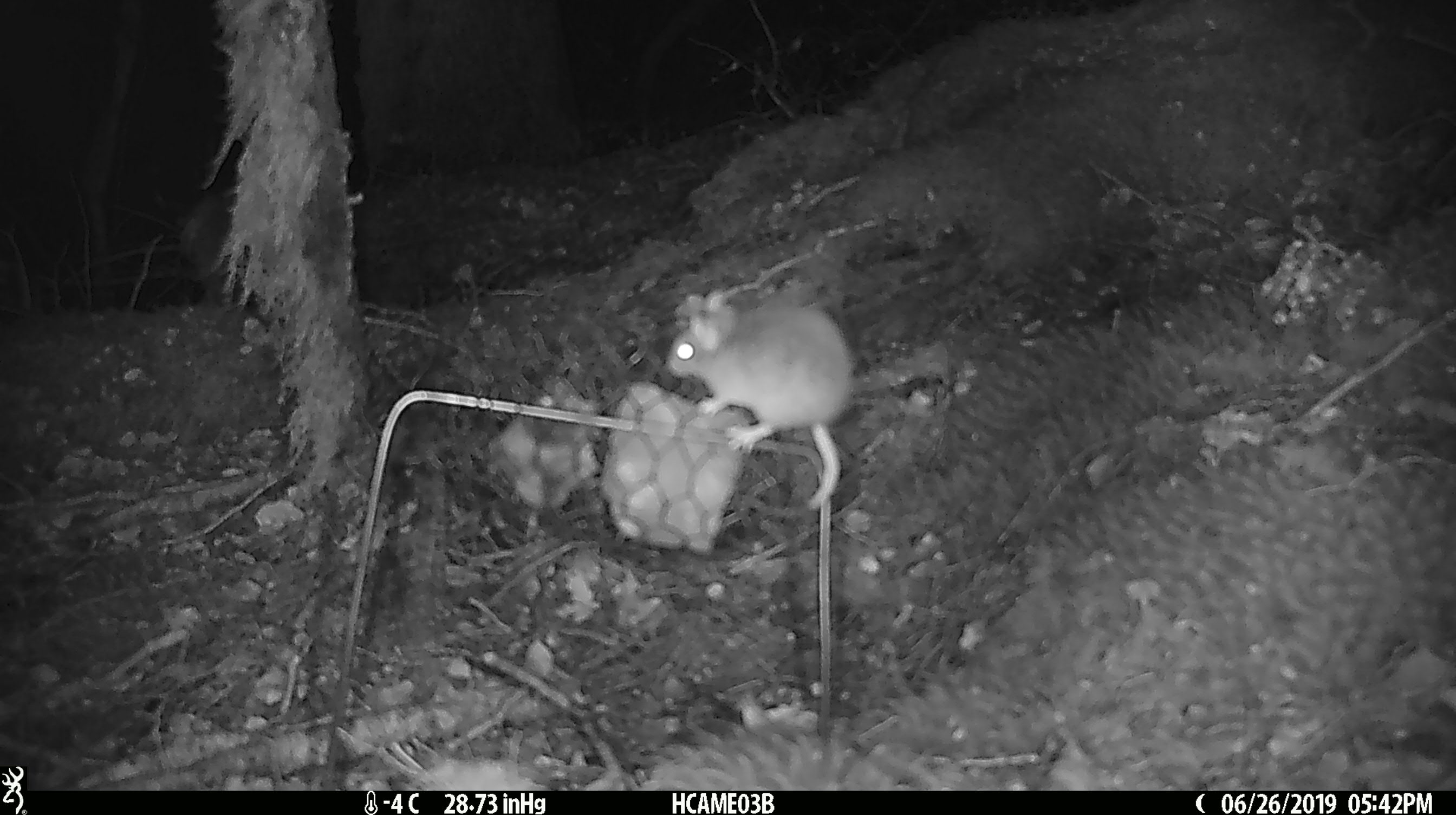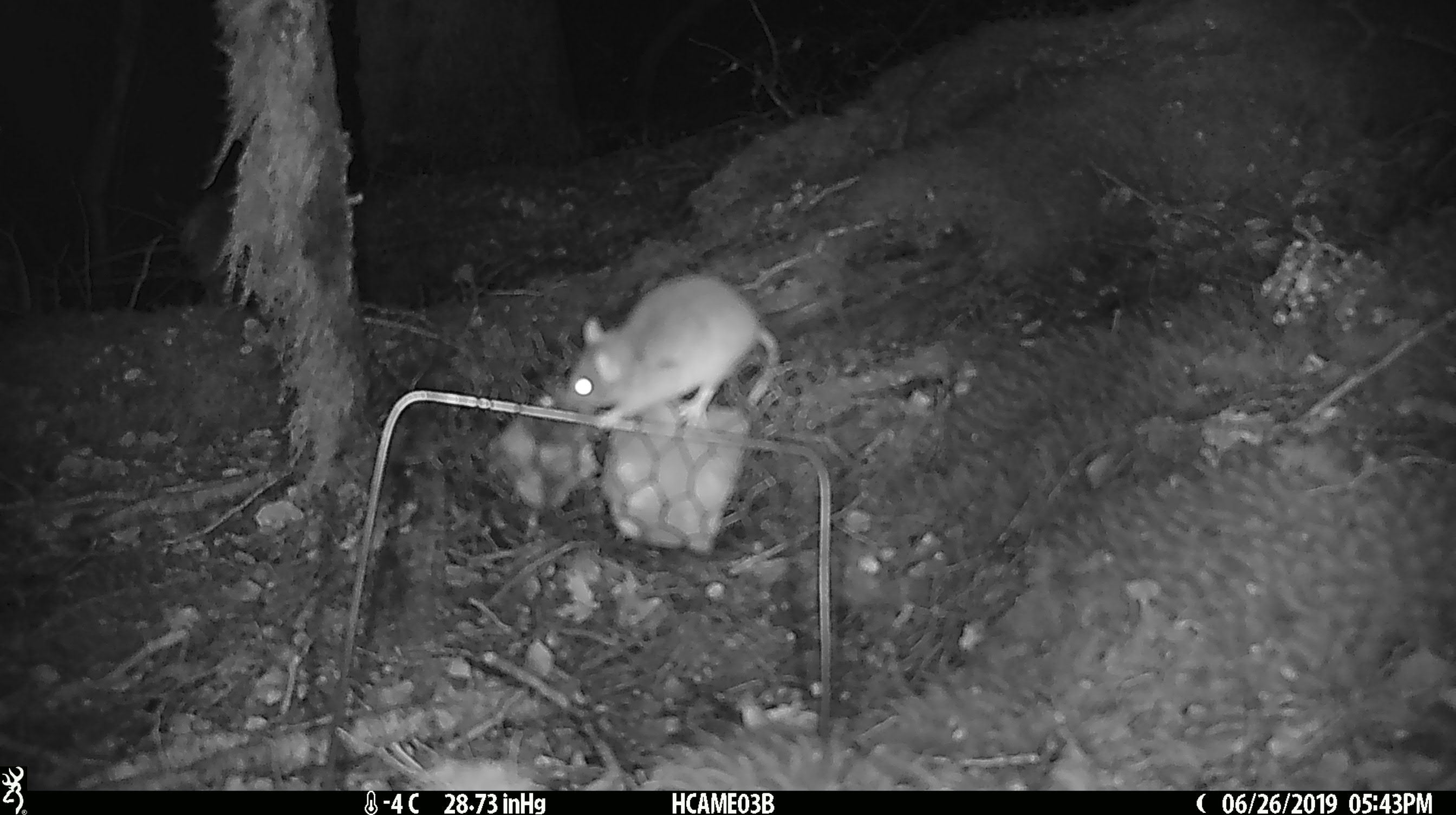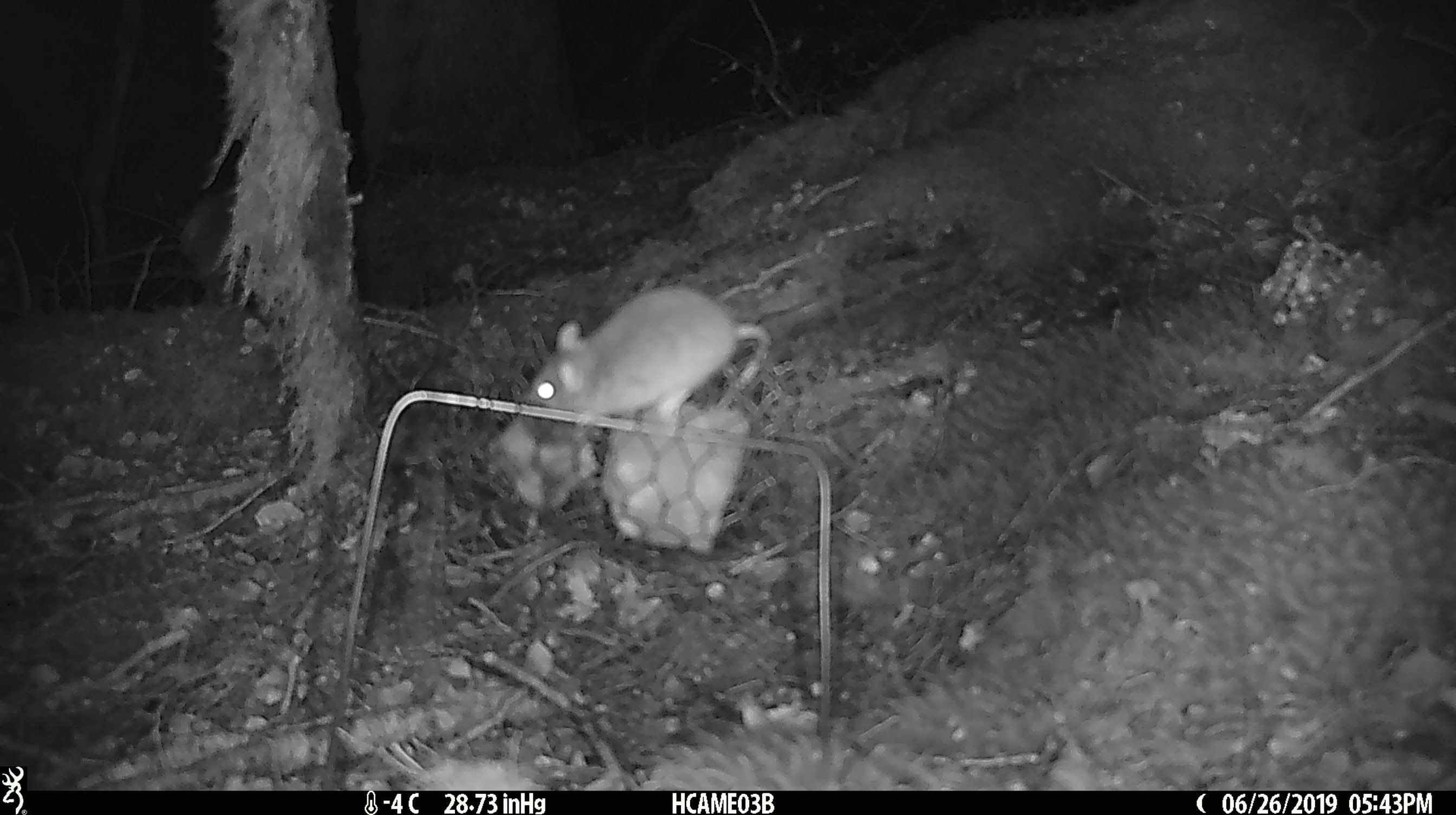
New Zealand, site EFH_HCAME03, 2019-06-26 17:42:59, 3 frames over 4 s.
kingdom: Animalia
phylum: Chordata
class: Mammalia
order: Rodentia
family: Muridae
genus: Mus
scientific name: Mus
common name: mouse